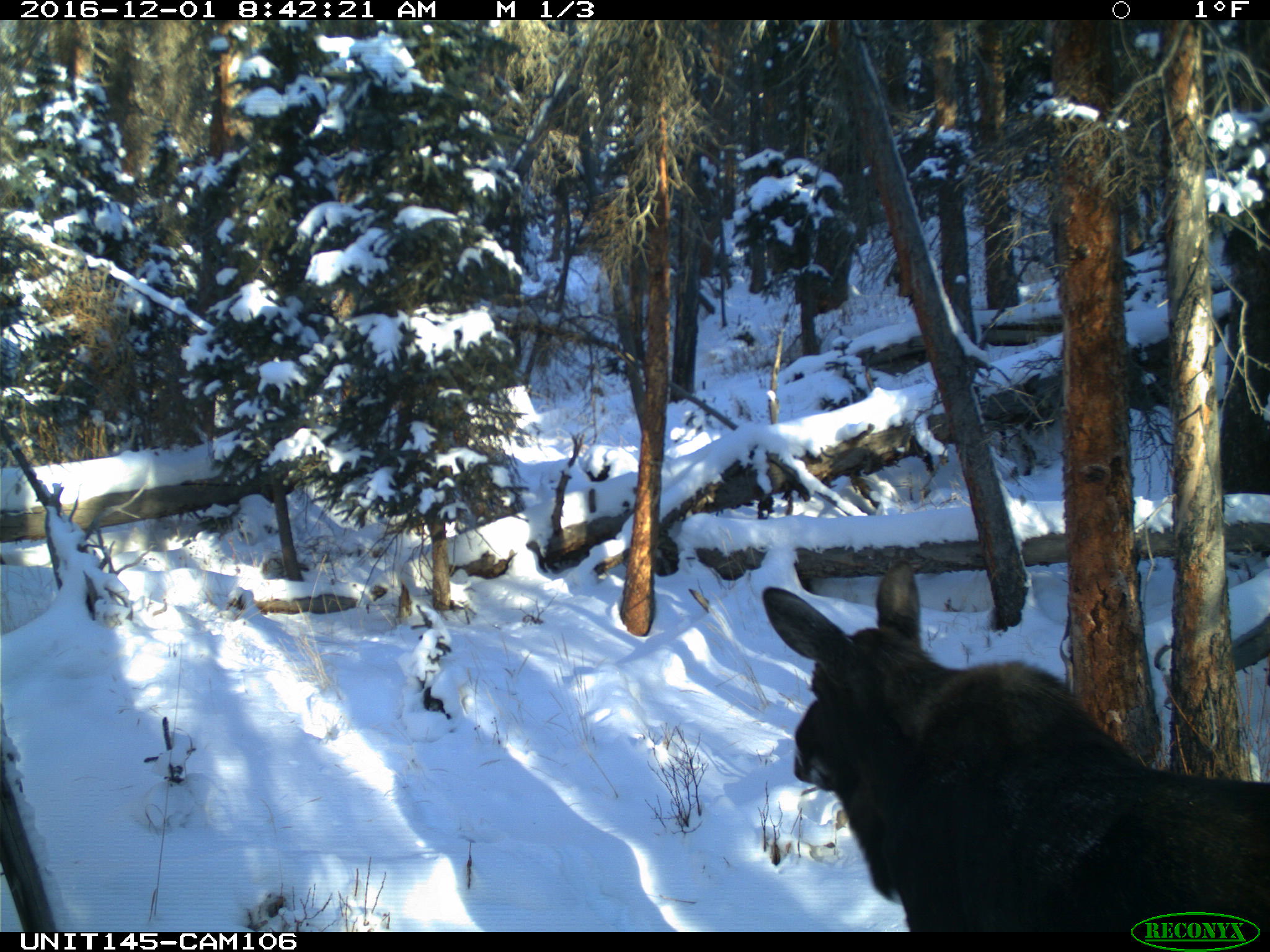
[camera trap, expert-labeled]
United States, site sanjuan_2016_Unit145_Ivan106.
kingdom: Animalia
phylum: Chordata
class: Mammalia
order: Artiodactyla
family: Cervidae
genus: Alces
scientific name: Alces alces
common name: moose